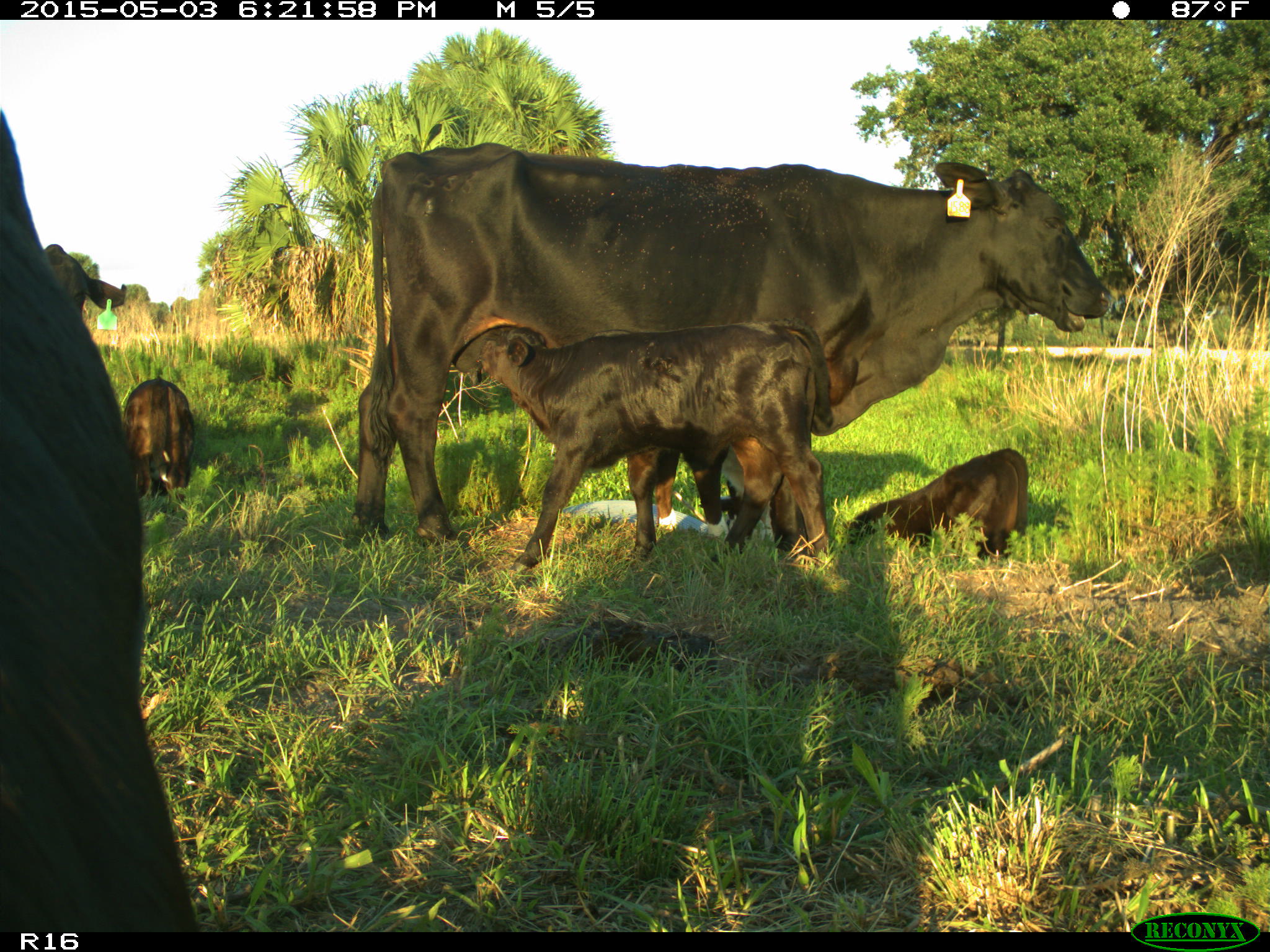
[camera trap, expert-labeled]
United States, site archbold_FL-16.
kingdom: Animalia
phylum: Chordata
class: Mammalia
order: Artiodactyla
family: Bovidae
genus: Bos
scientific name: Bos taurus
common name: domestic cow